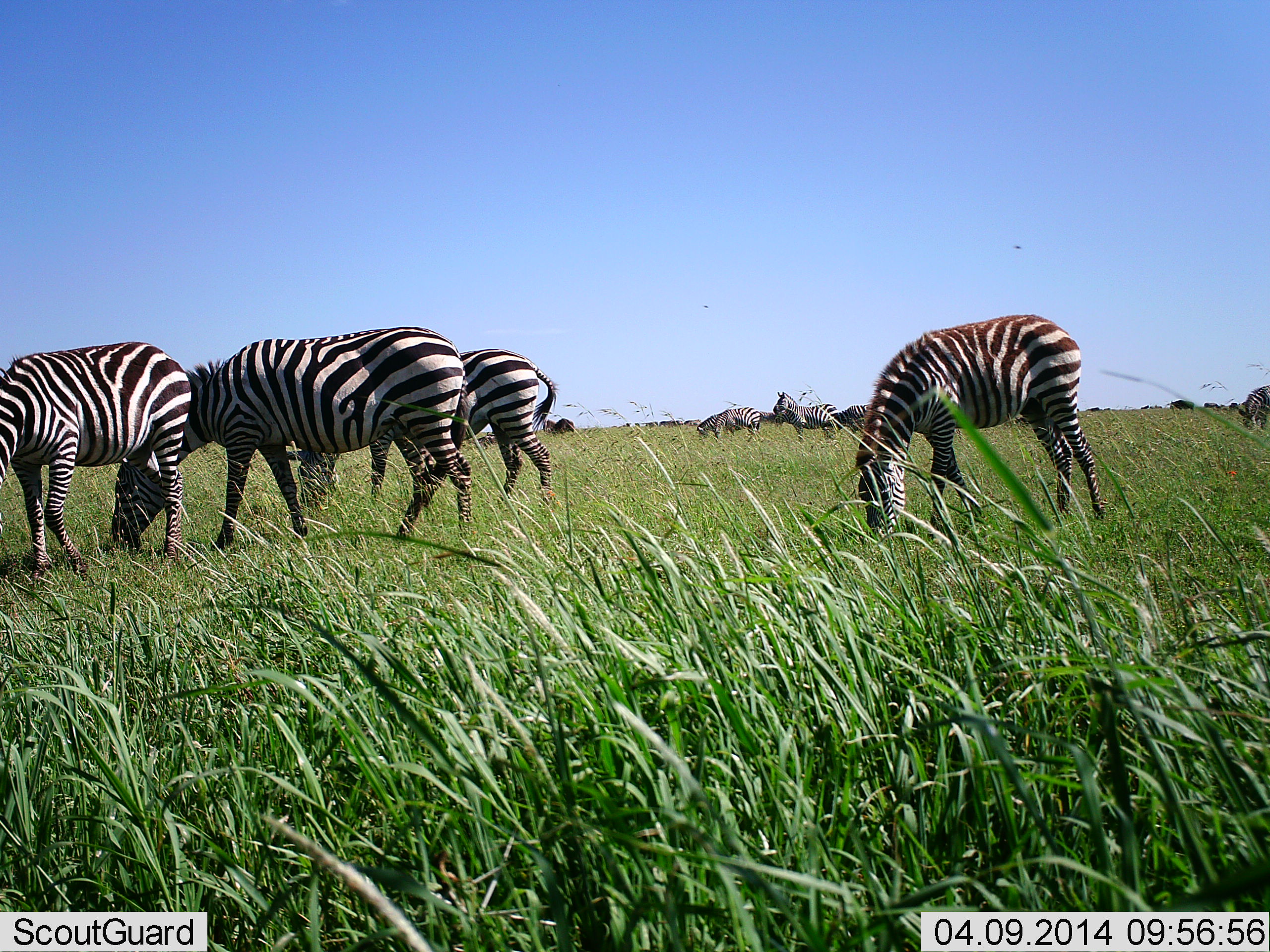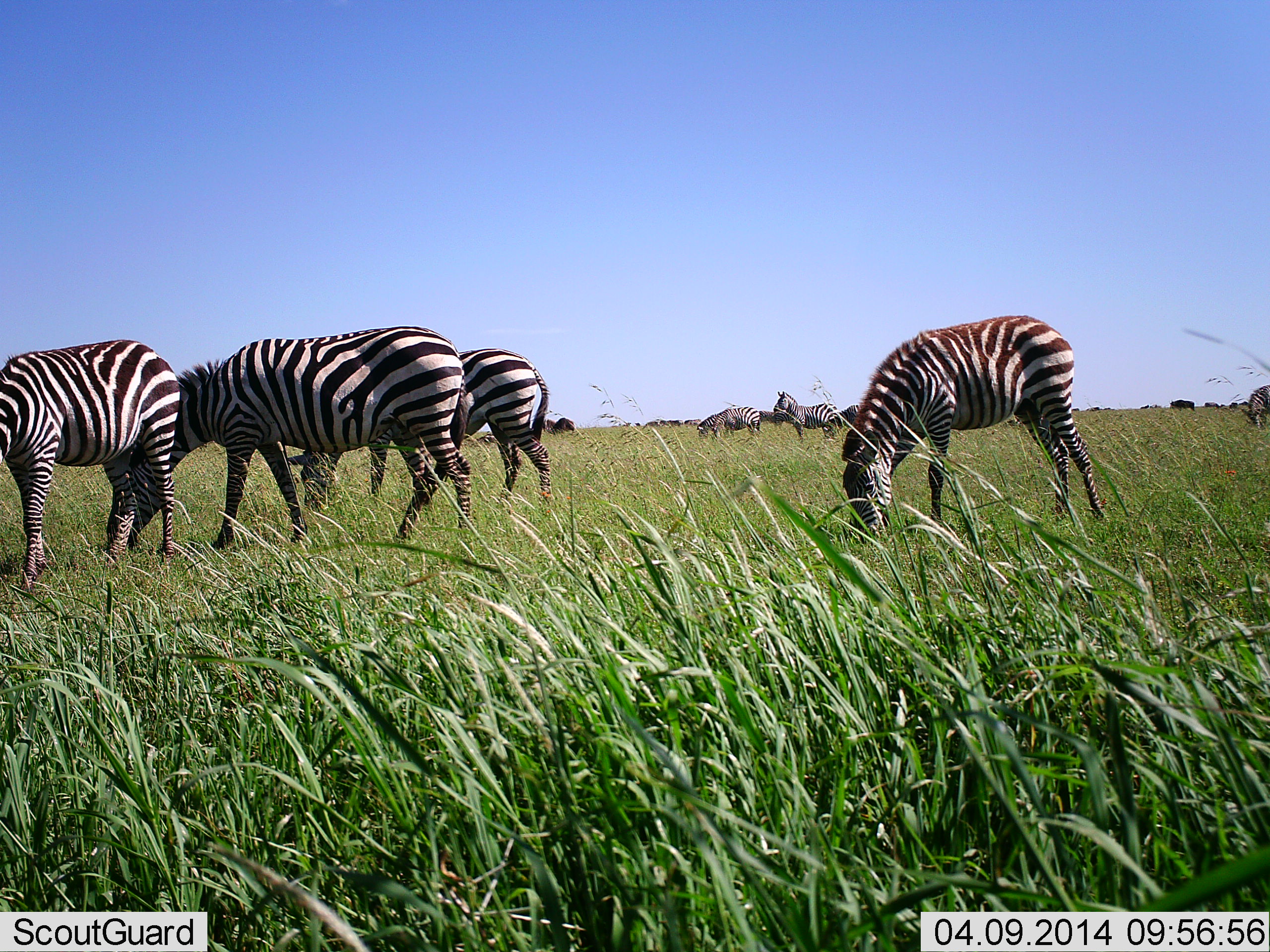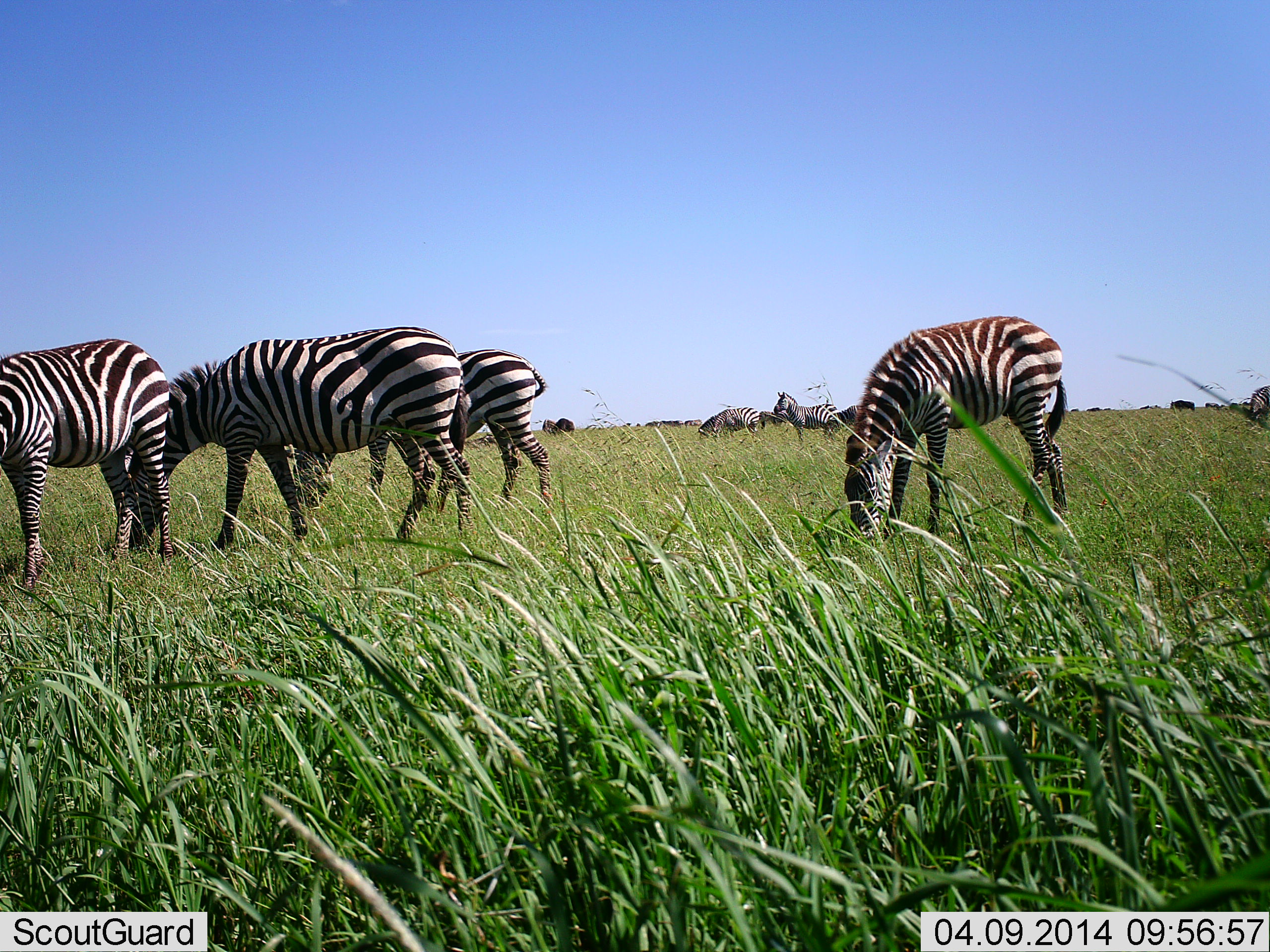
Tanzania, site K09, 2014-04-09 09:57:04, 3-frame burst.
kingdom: Animalia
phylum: Chordata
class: Mammalia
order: Perissodactyla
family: Equidae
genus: Equus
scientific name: Equus quagga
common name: plains zebra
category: zebra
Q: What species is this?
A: Zebra (plains zebra) (Equus quagga).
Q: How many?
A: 8.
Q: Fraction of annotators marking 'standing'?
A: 50%.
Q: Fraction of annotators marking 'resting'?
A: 0%.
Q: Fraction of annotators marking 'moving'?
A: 8%.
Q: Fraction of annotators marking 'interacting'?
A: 0%.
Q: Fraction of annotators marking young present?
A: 0%.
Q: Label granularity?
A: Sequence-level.